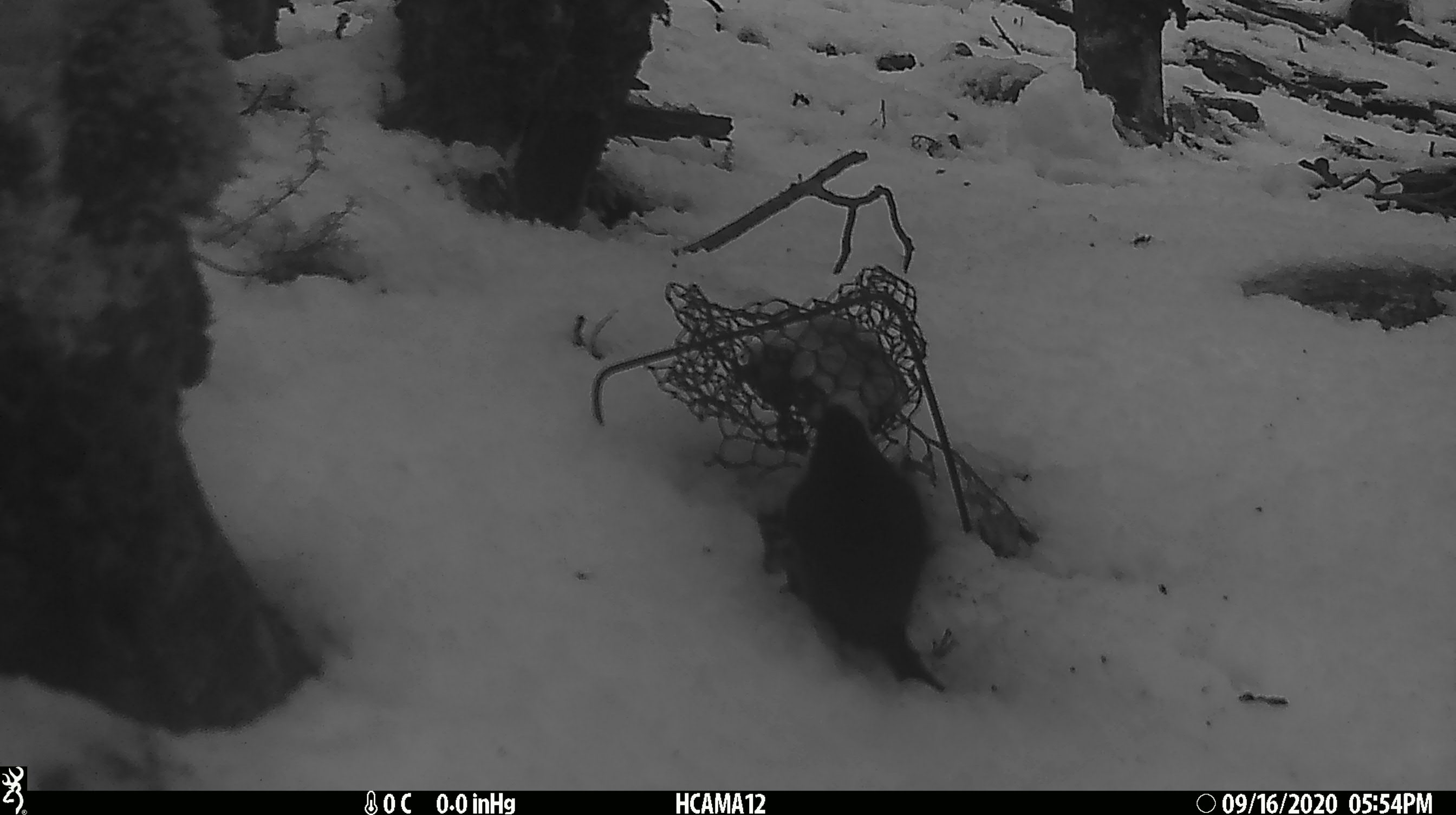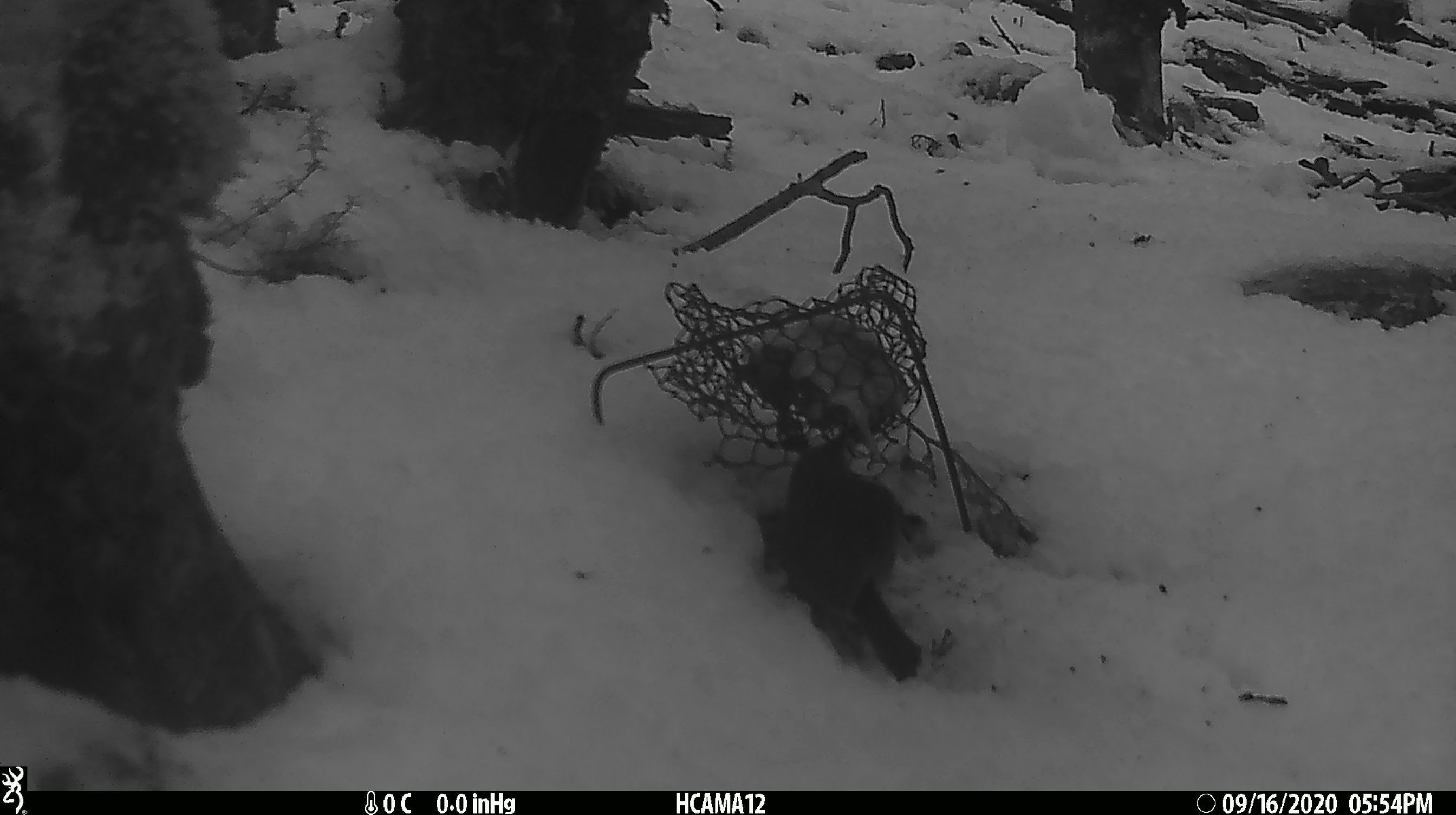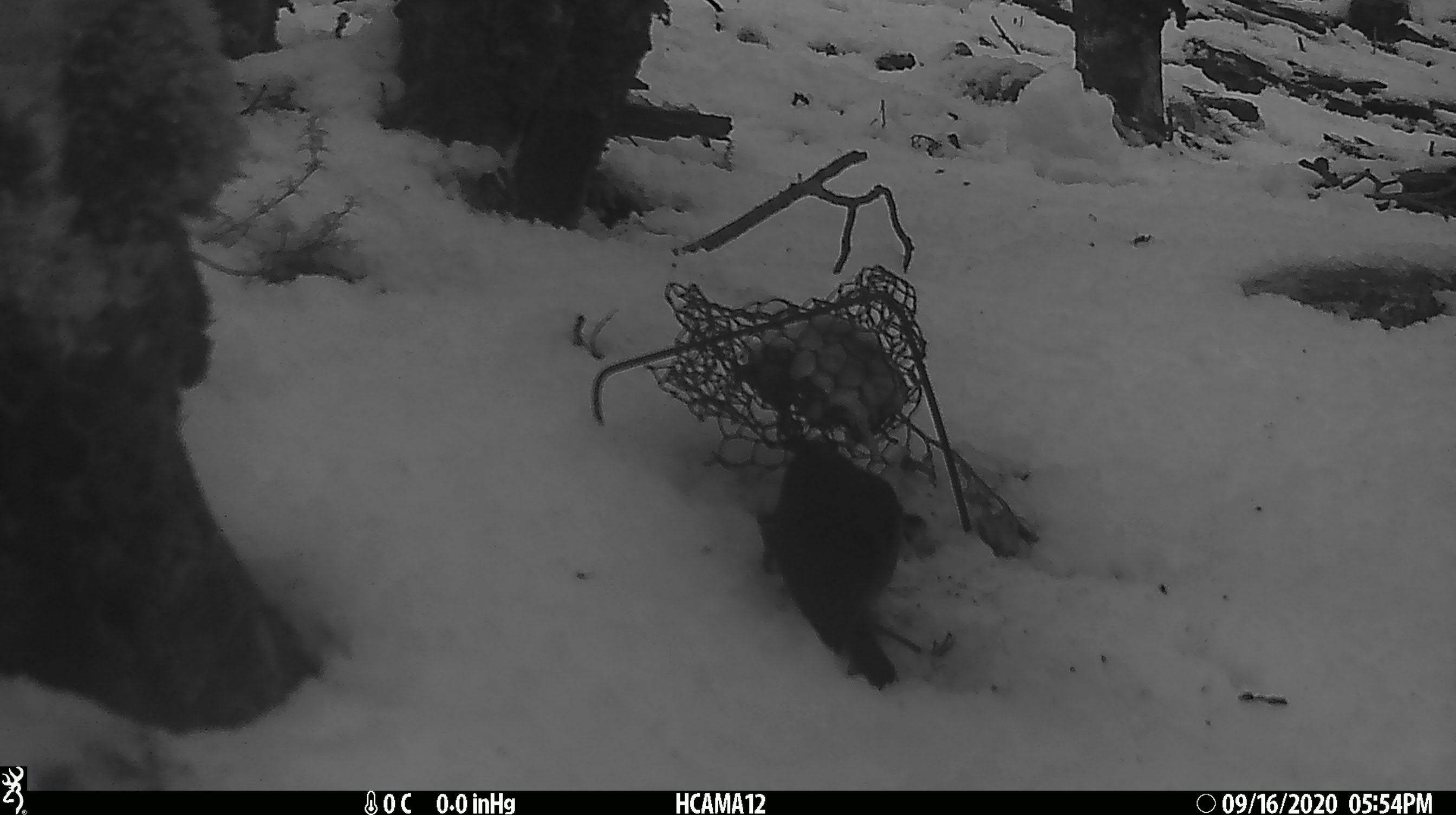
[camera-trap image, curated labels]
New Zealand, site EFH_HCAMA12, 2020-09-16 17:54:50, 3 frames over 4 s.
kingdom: Animalia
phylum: Chordata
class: Aves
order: Passeriformes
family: Petroicidae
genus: Petroica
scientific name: Petroica australis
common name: new zealand robin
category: robin